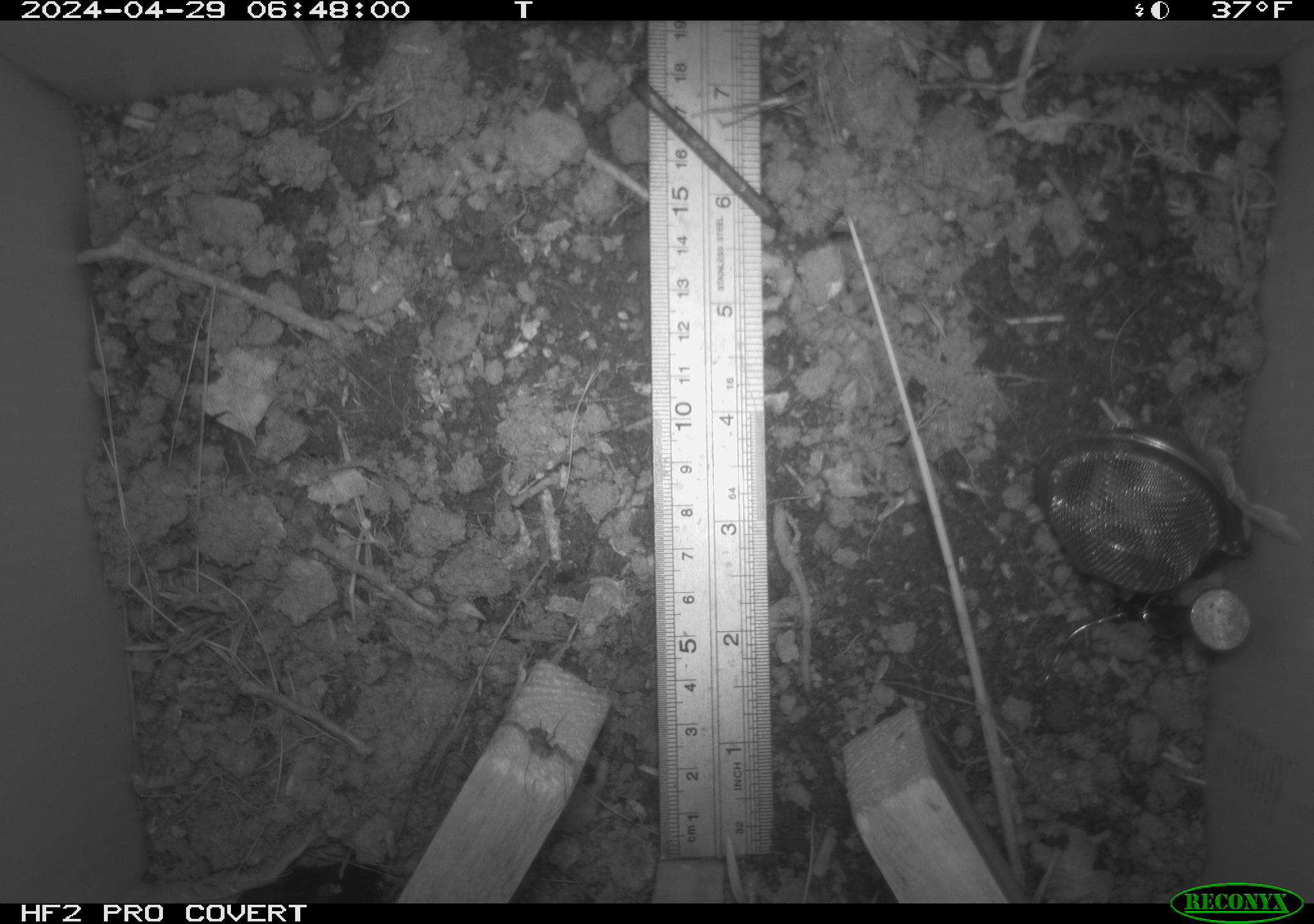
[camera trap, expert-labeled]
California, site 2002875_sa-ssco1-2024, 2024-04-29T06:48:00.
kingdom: Animalia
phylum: Arthropoda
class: Arachnida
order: Araneae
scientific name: Araneae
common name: spider